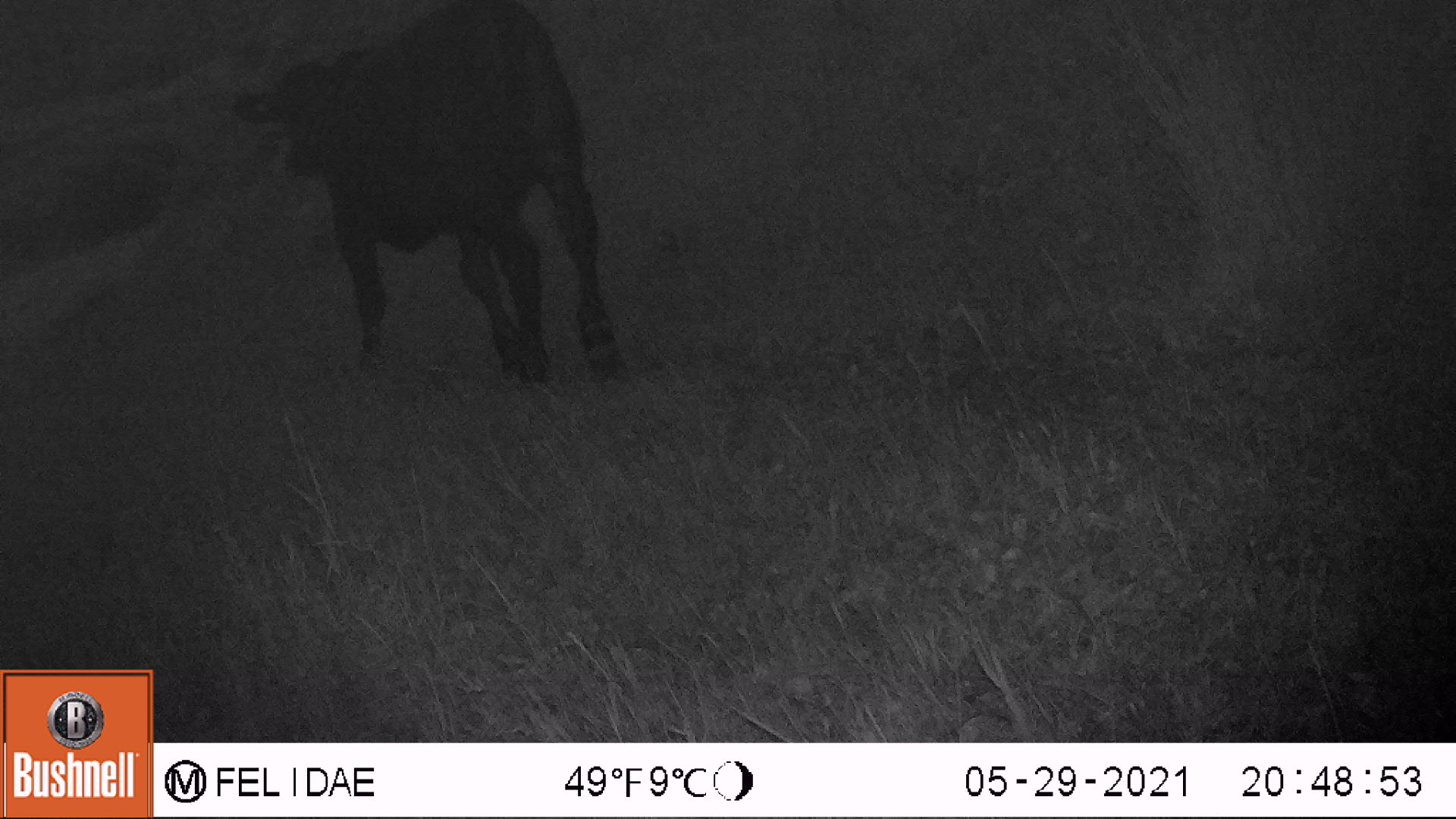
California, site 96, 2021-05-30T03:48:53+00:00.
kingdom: Animalia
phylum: Chordata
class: Mammalia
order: Artiodactyla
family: Bovidae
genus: Bos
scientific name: Bos taurus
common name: domestic cattle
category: cattle